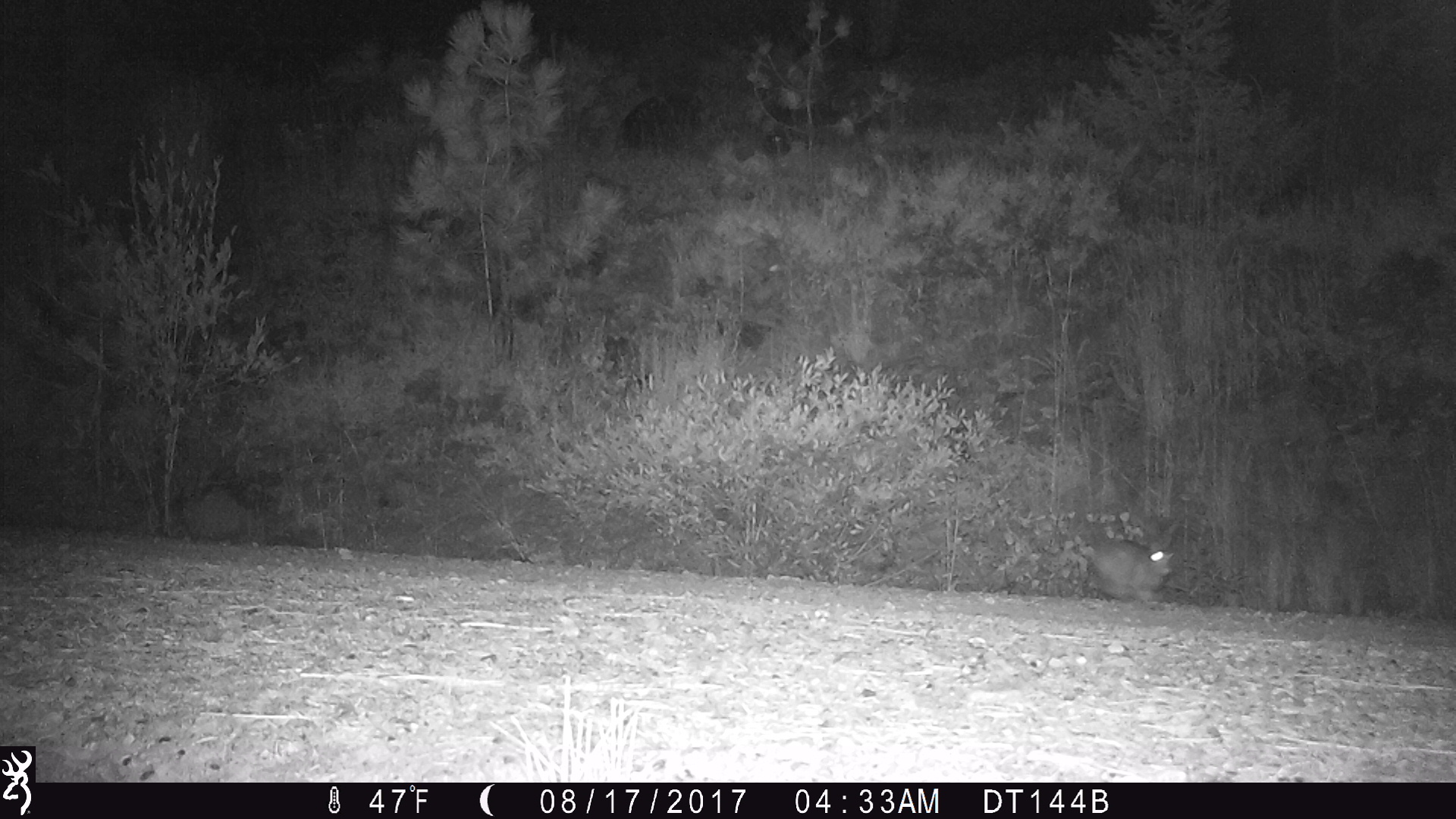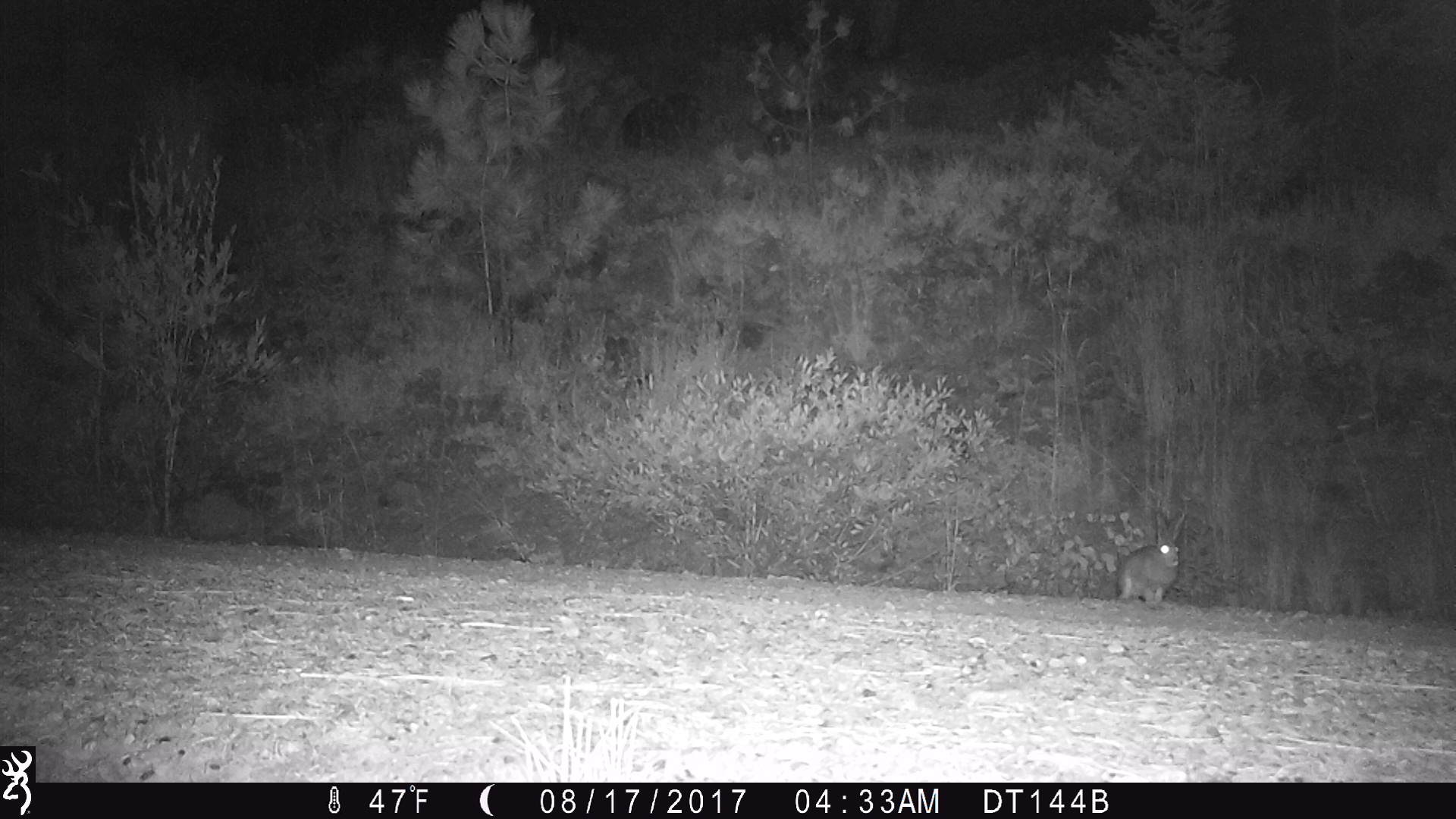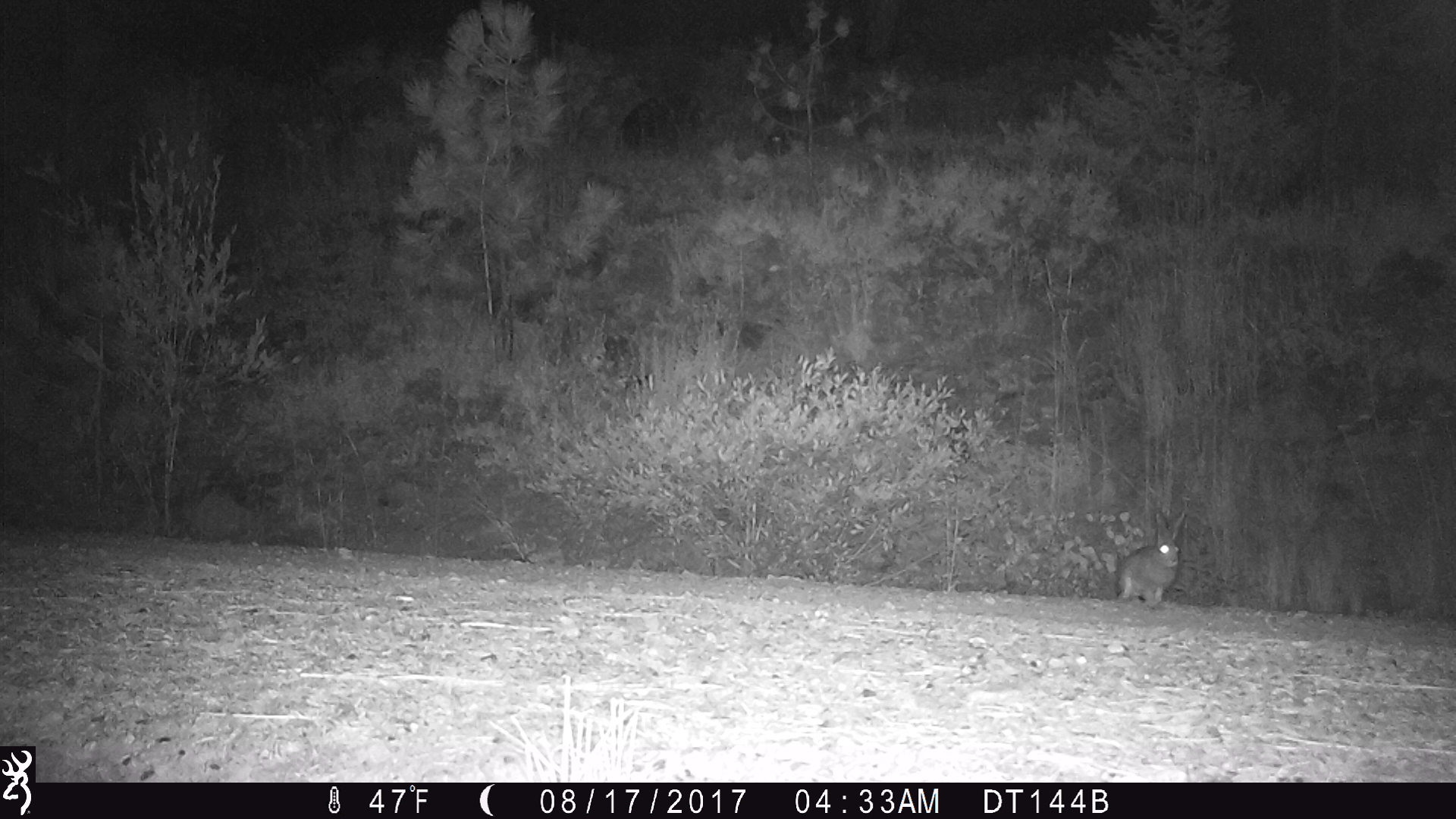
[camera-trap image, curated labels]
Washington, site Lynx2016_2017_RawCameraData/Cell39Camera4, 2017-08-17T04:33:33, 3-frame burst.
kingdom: Animalia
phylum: Chordata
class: Mammalia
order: Lagomorpha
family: Leporidae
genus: Lepus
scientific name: Lepus americanus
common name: snowshoe hare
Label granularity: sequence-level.